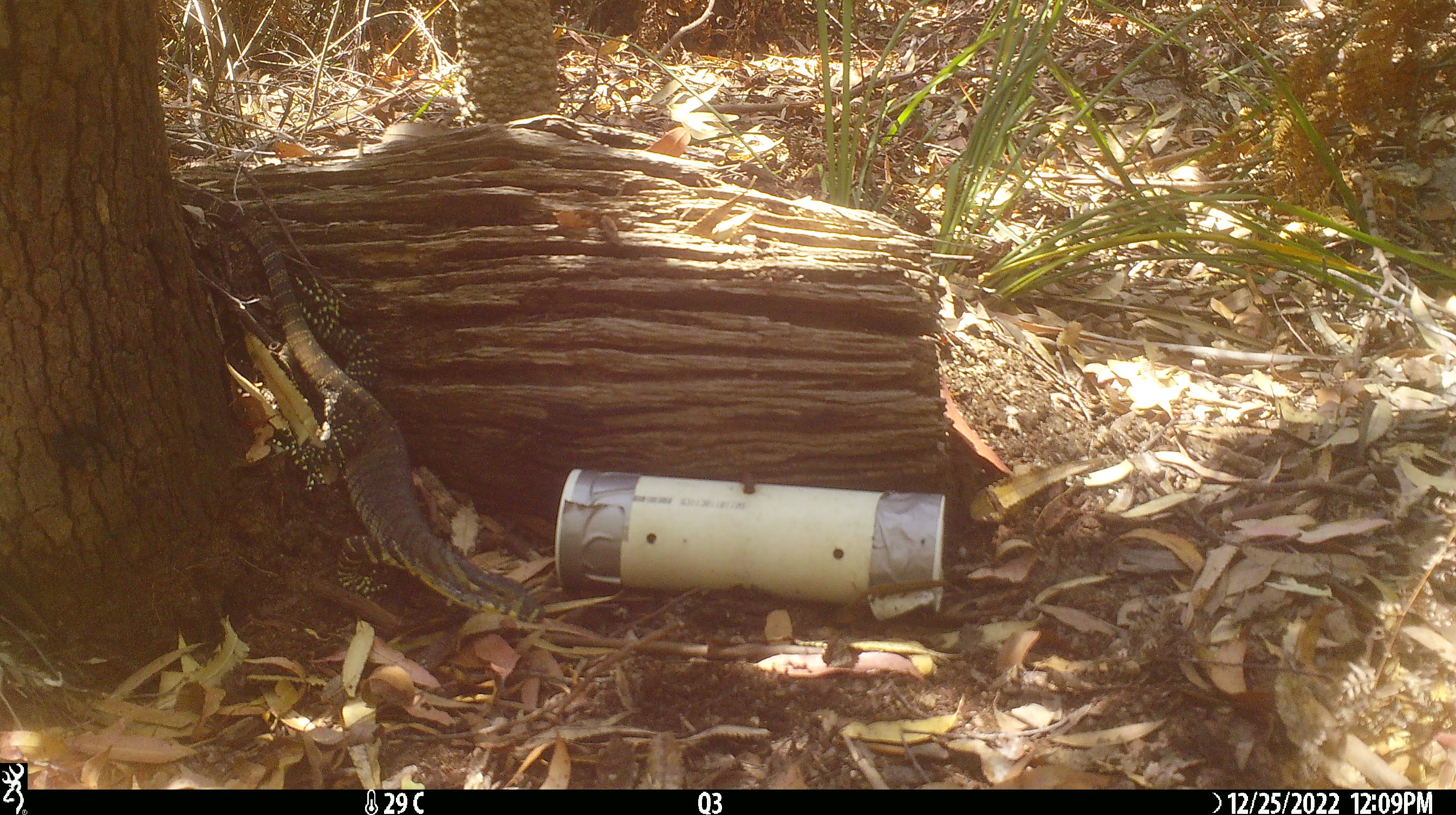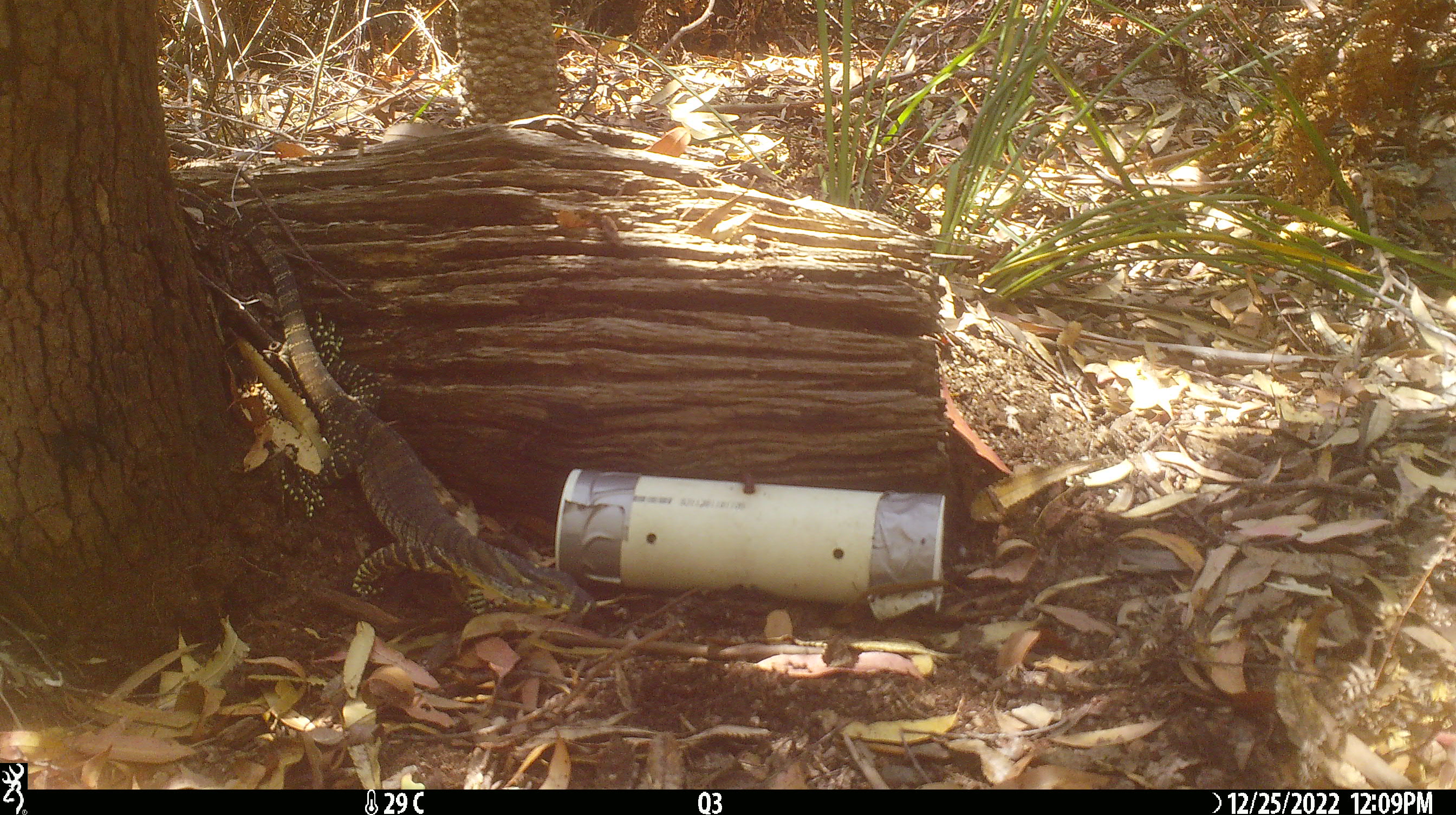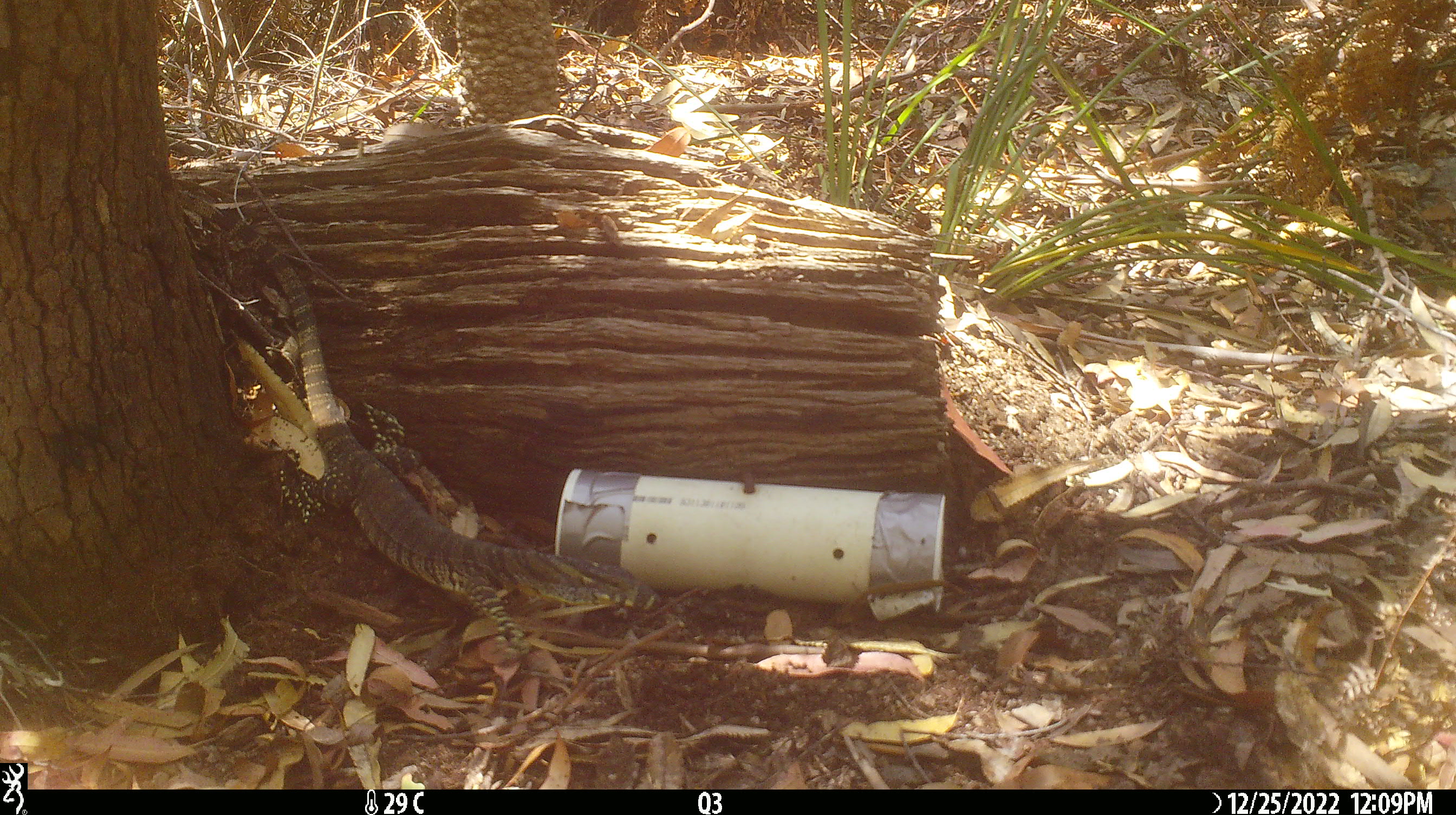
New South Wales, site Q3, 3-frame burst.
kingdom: Animalia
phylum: Chordata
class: Reptilia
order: Squamata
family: Varanidae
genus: Varanus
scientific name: Varanus varius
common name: lace monitor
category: goanna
Goanna (lace monitor) (Varanus varius).